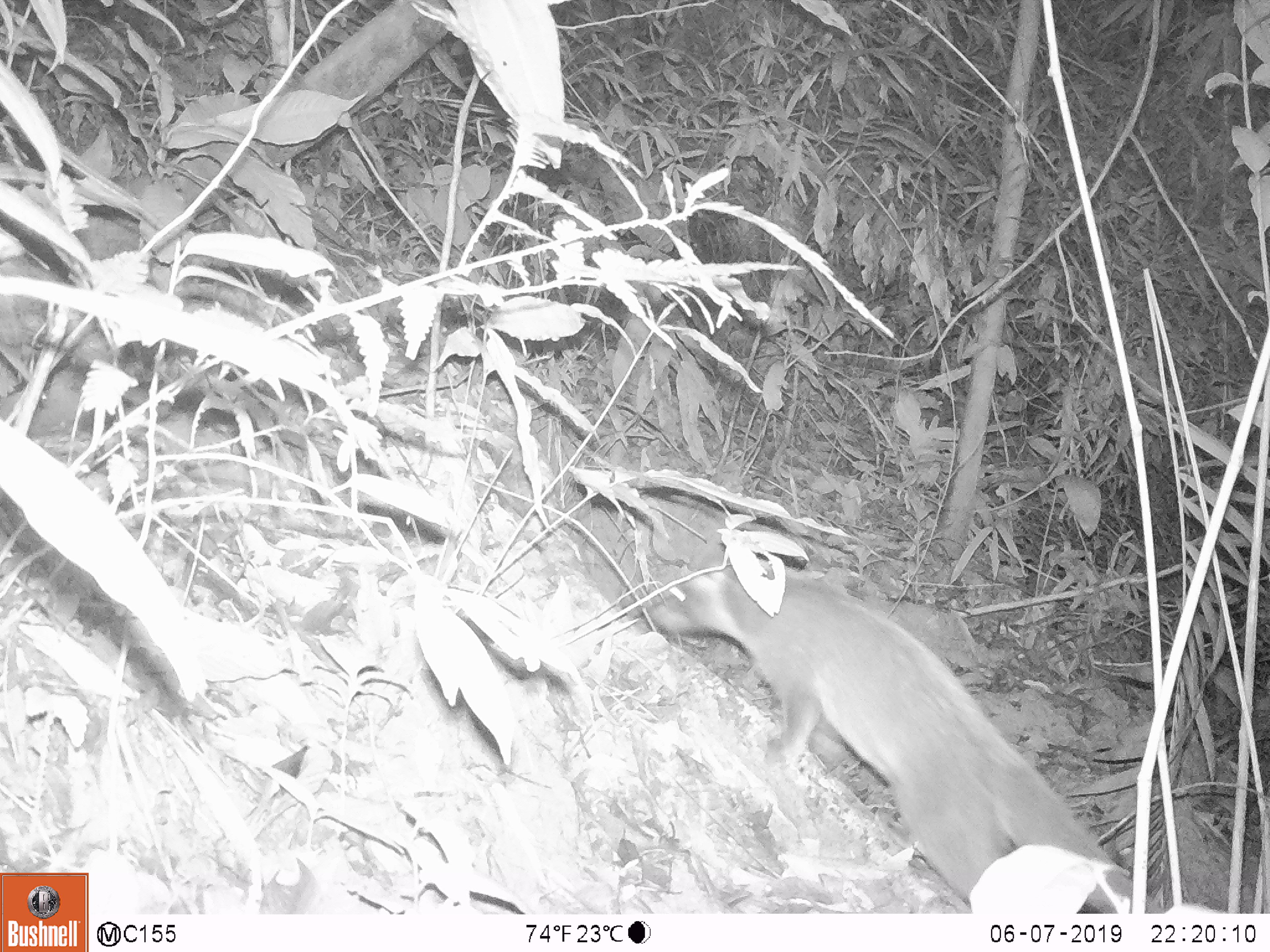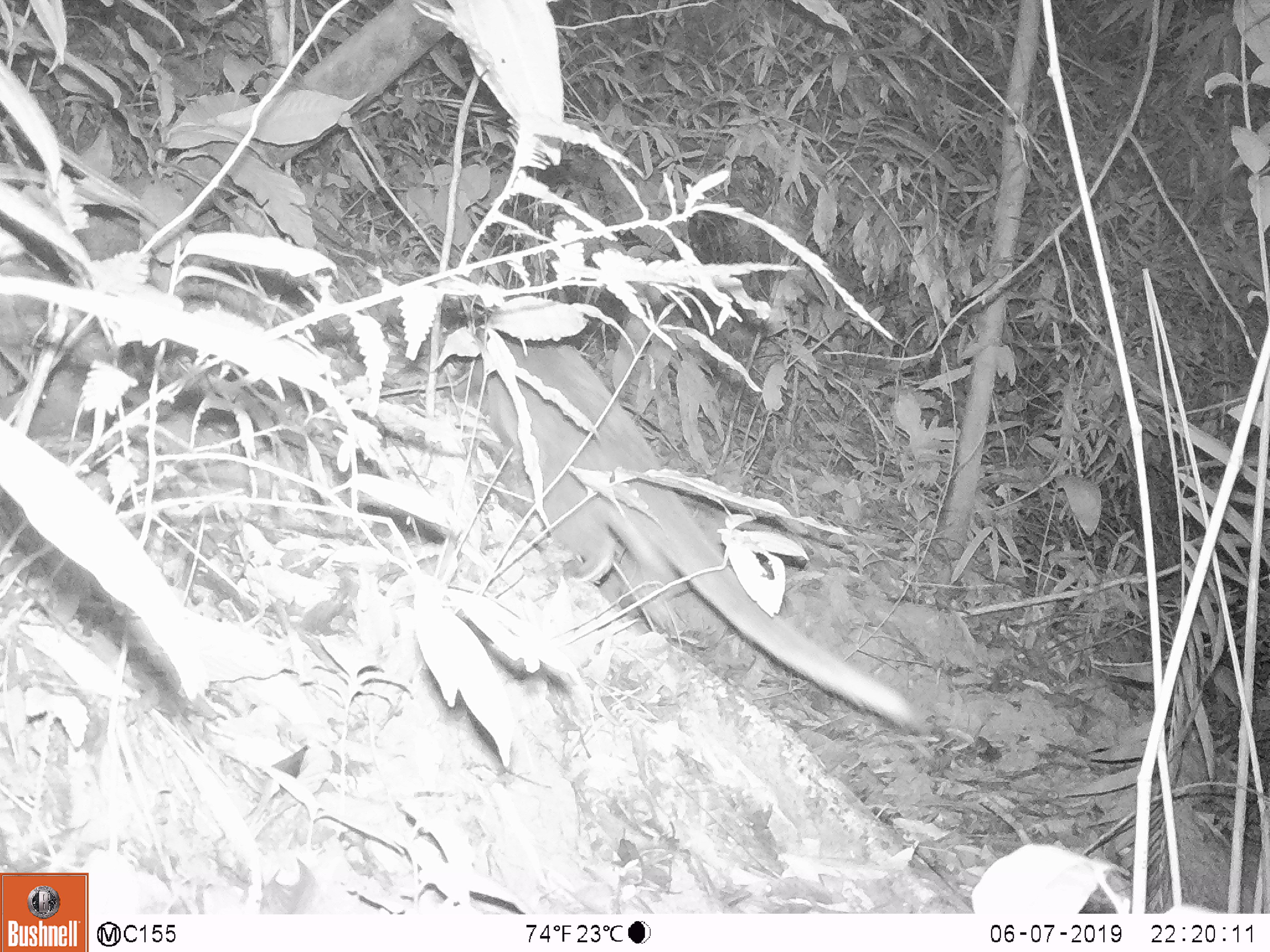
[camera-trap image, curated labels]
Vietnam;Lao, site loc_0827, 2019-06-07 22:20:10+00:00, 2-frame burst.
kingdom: Animalia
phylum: Chordata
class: Mammalia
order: Carnivora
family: Viverridae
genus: Paguma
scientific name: Paguma larvata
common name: masked palm civet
Masked palm civet (Paguma larvata). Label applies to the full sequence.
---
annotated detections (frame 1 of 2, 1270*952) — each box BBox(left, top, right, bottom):
masked palm civet: BBox(646, 552, 1131, 913)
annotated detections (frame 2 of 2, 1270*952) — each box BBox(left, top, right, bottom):
masked palm civet: BBox(438, 322, 921, 730)